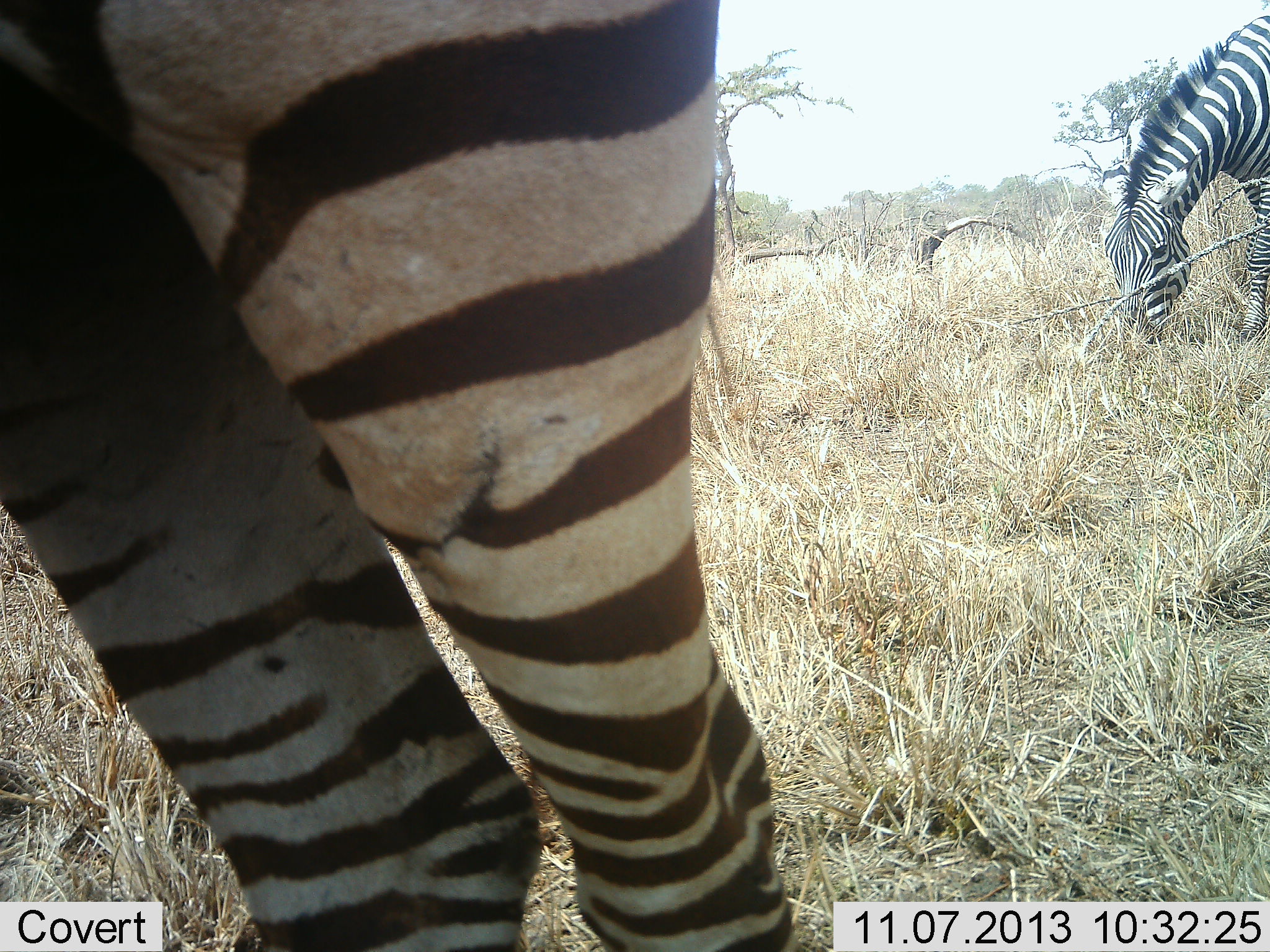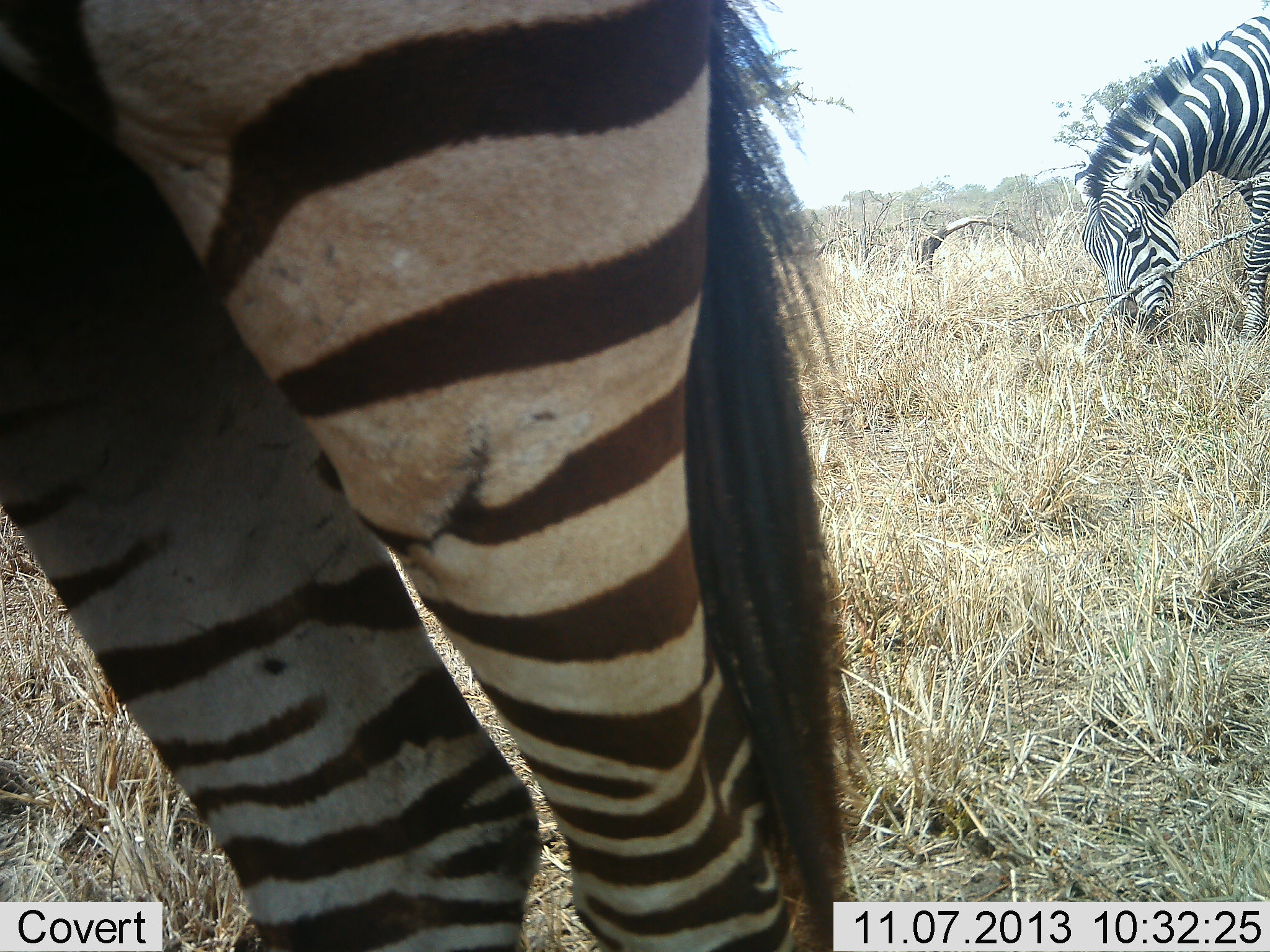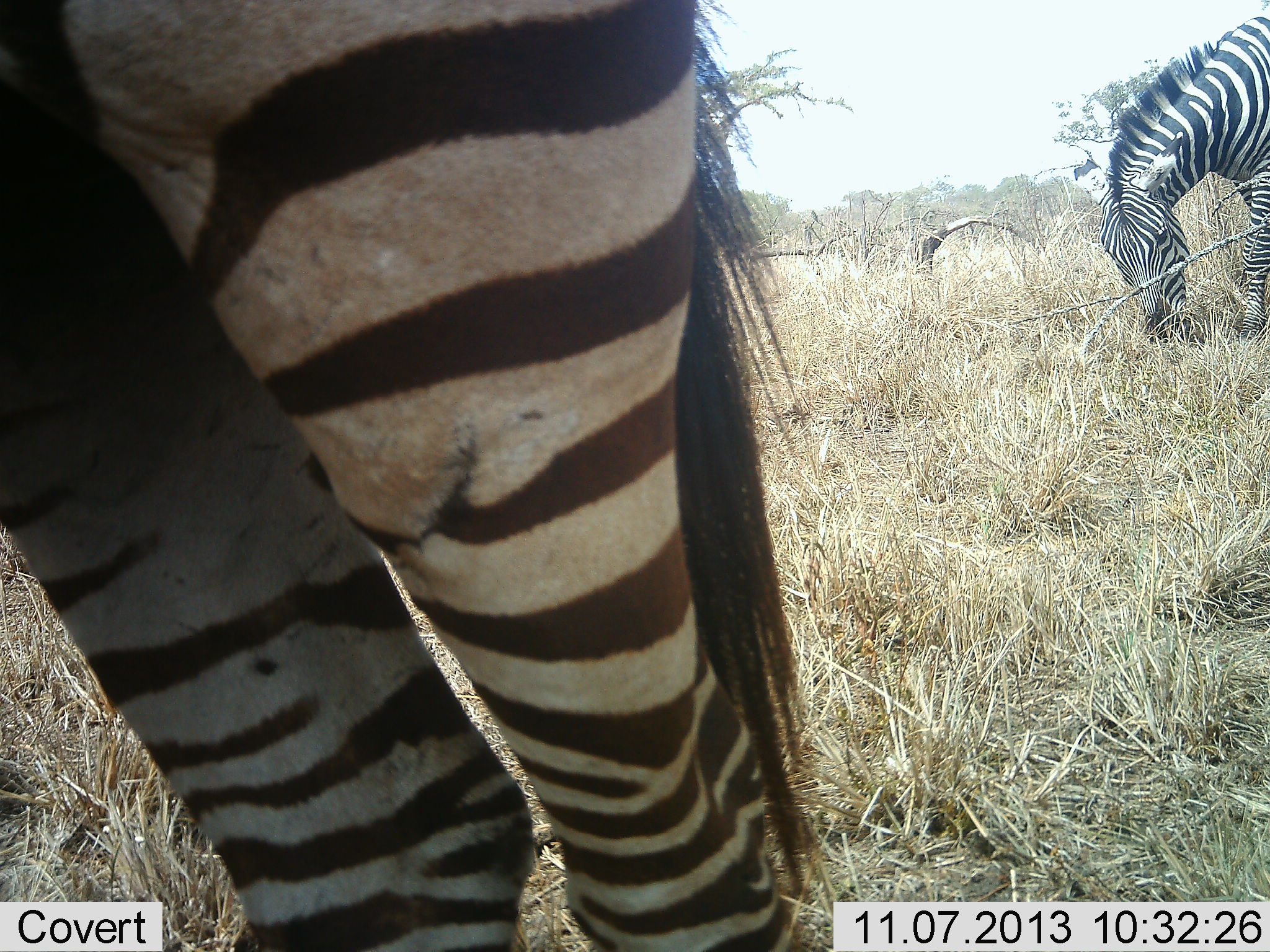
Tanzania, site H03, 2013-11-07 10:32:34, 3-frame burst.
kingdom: Animalia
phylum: Chordata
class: Mammalia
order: Perissodactyla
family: Equidae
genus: Equus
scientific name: Equus quagga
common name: plains zebra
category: zebra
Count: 2.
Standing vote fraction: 78%.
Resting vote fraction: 0%.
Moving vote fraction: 0%.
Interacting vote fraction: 0%.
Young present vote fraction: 0%.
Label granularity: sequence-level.